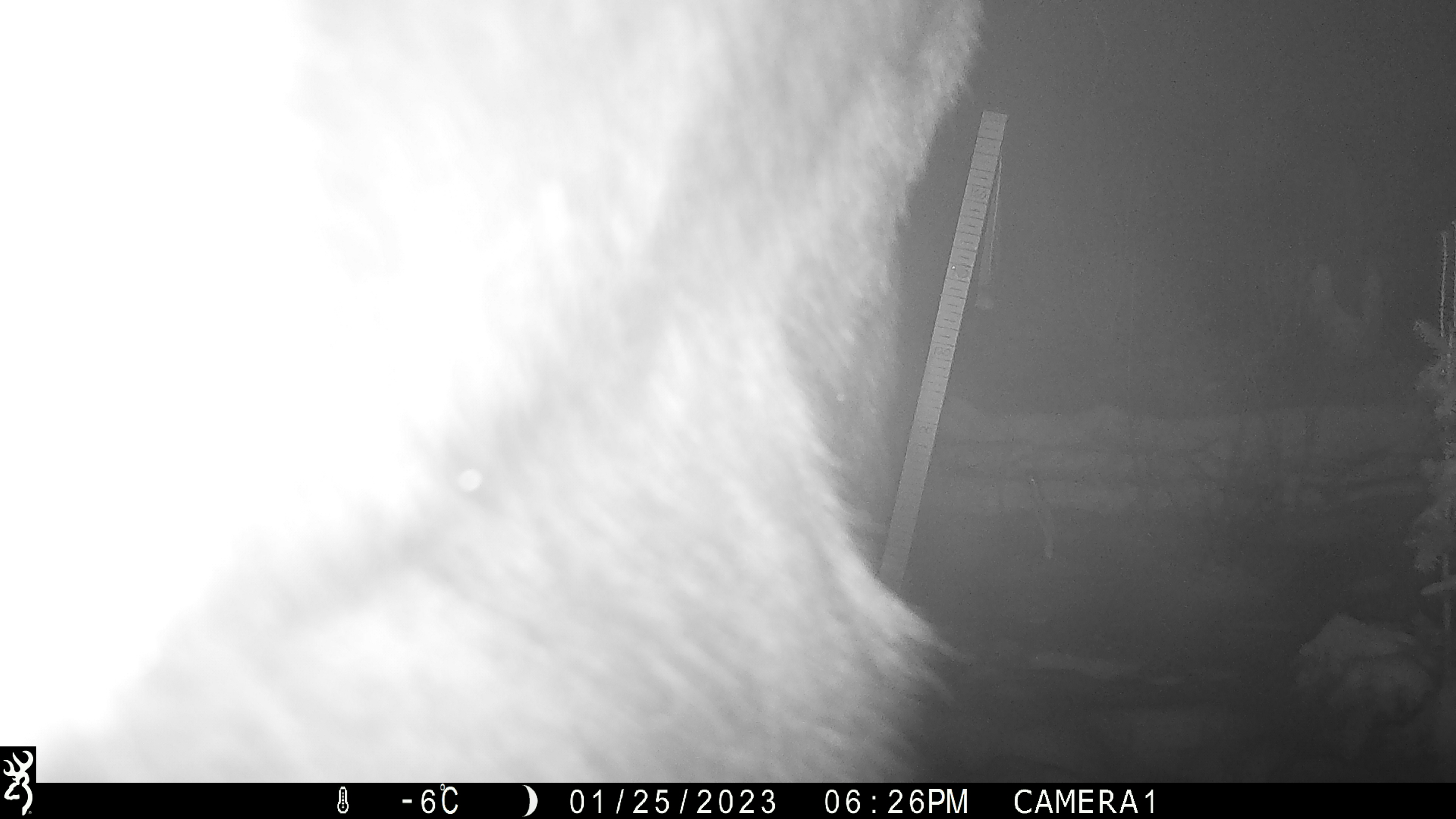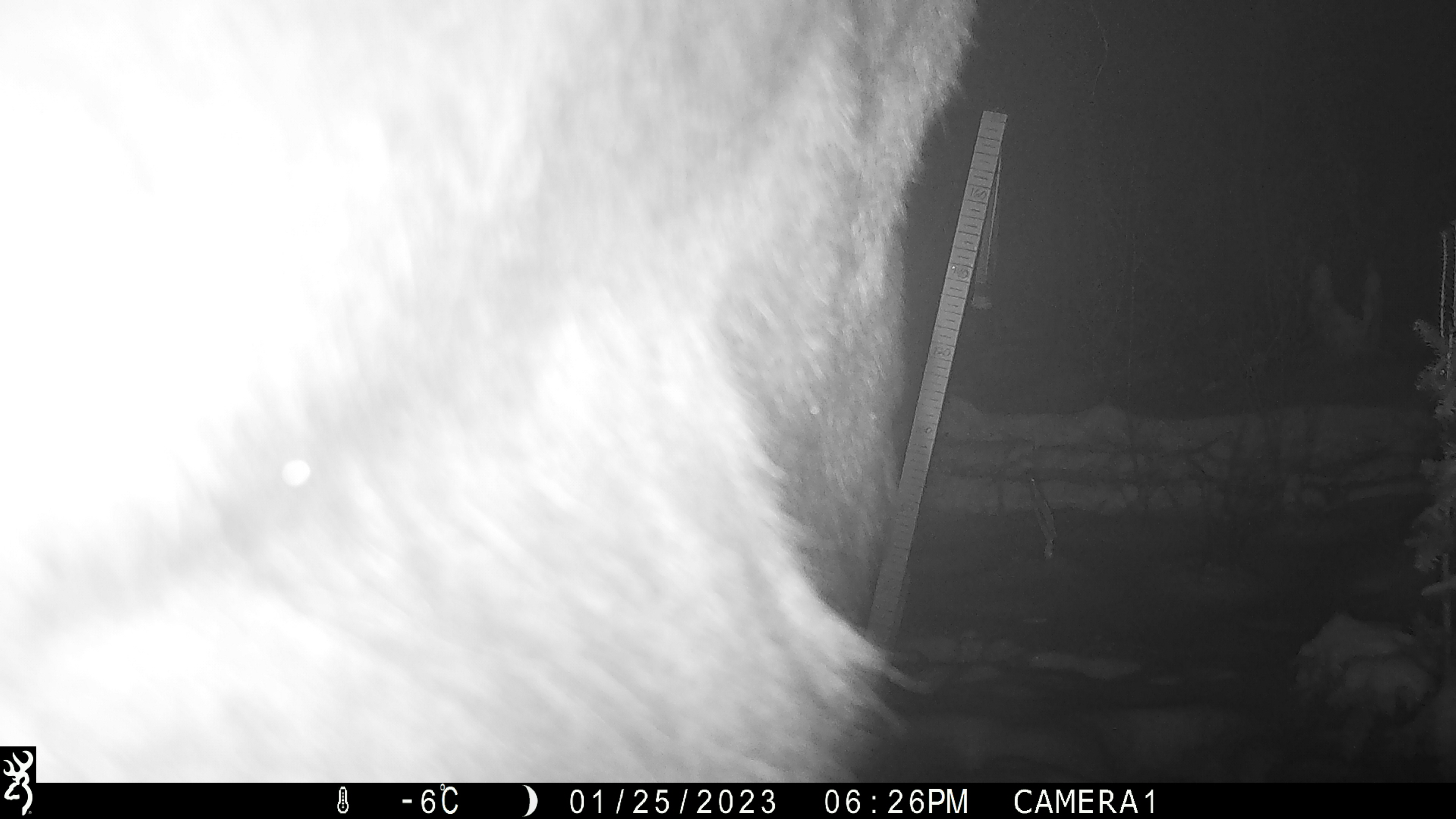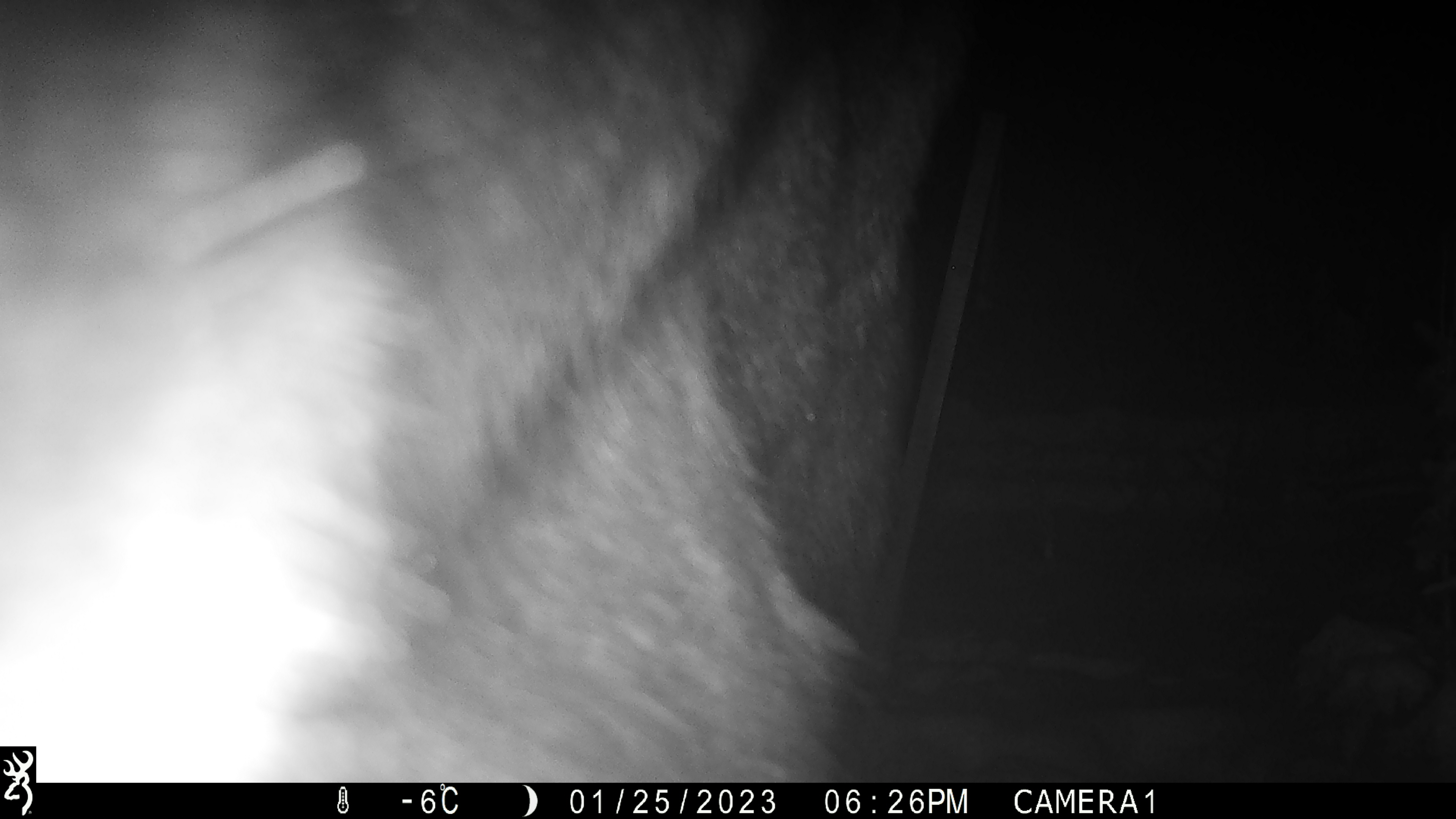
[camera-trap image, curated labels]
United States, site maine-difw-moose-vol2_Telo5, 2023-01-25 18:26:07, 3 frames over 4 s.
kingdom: Animalia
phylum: Chordata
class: Mammalia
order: Artiodactyla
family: Cervidae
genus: Alces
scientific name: Alces alces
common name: moose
Moose (Alces alces).